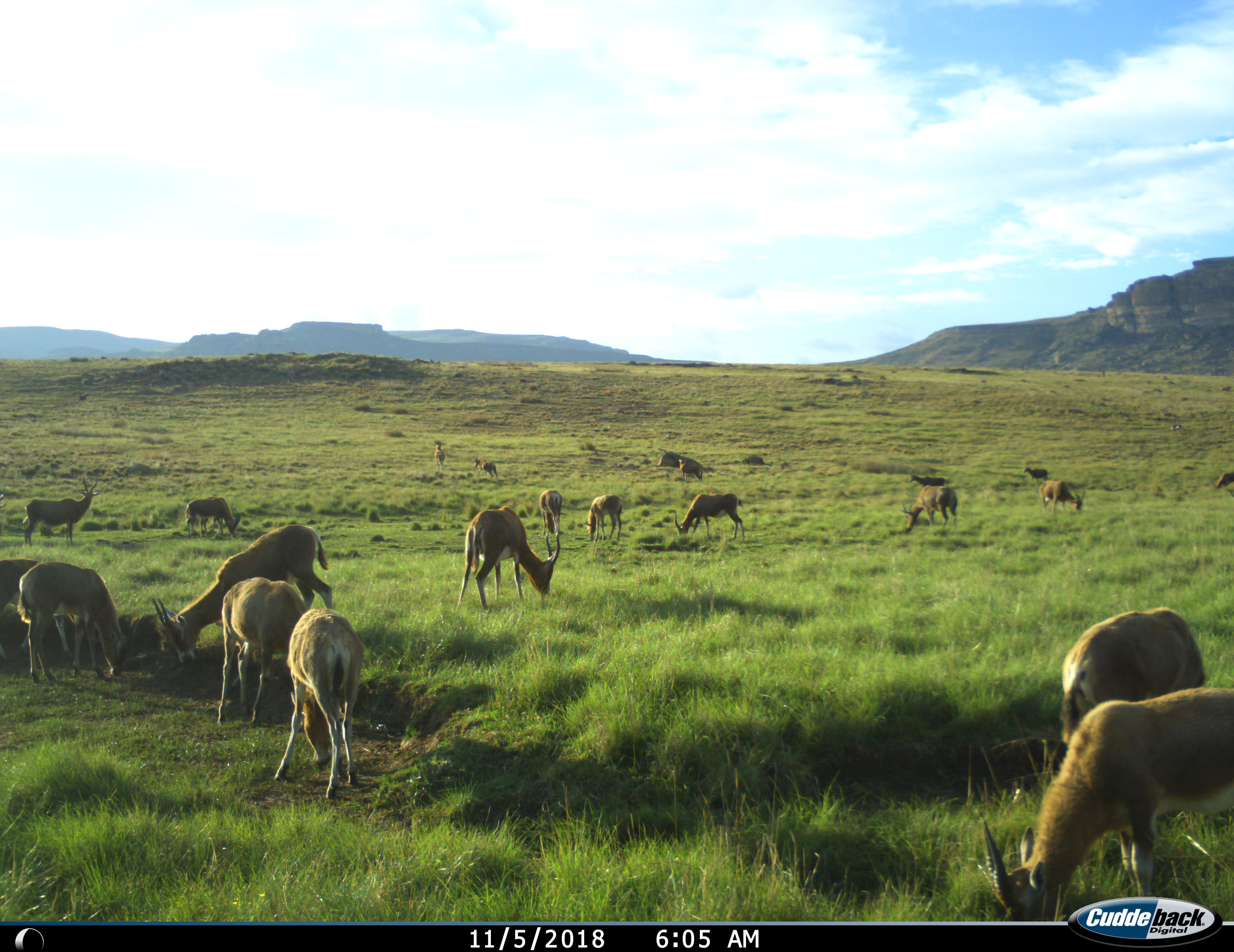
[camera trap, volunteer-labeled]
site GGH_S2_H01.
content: unidentified animal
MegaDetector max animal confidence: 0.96